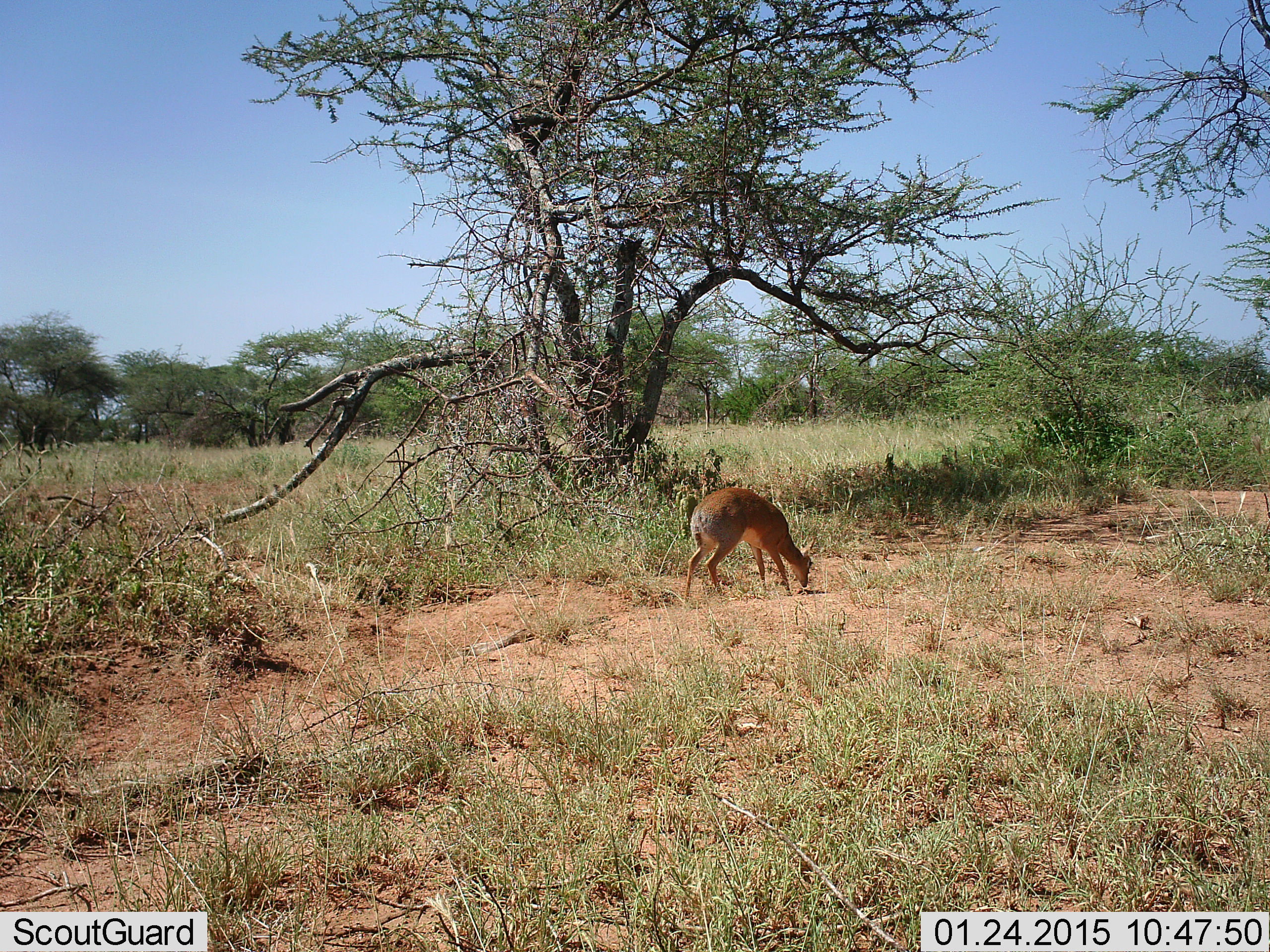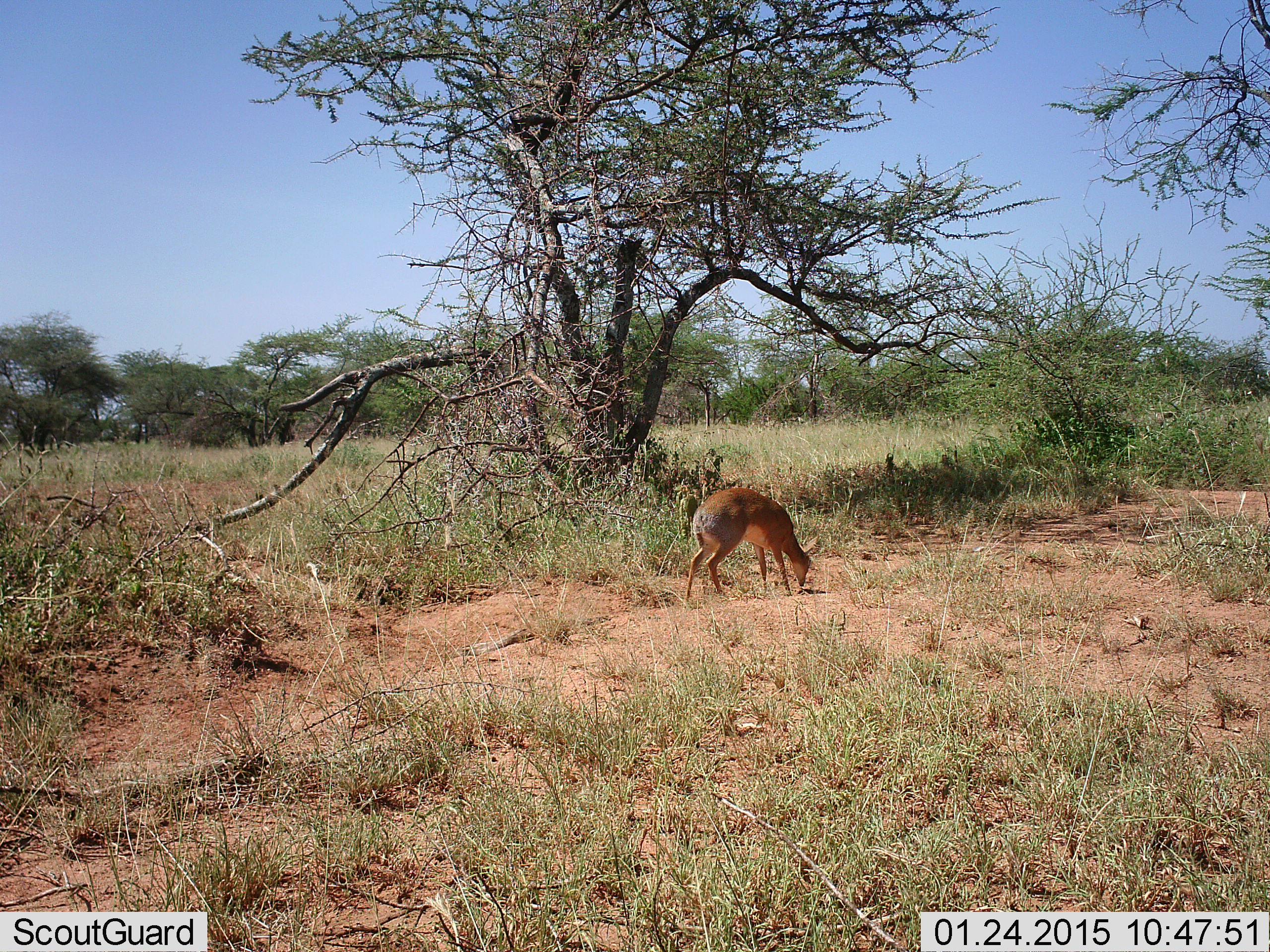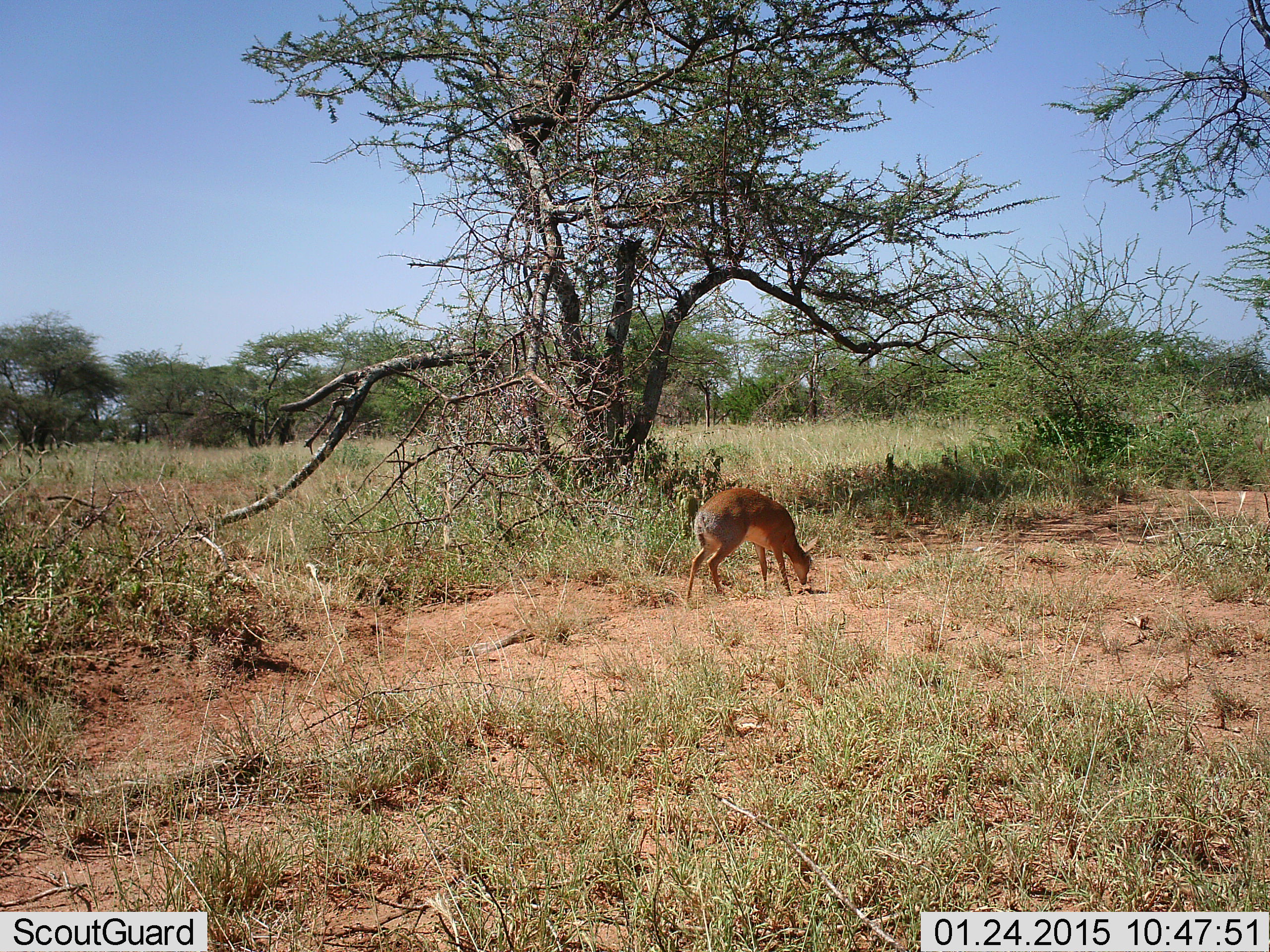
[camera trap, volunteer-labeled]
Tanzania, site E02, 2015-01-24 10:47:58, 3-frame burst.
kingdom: Animalia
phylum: Chordata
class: Mammalia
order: Artiodactyla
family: Bovidae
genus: Madoqua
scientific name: Madoqua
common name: dikdik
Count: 1.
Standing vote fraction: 20%.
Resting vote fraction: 0%.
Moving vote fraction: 10%.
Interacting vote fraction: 0%.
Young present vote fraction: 0%.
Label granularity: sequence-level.